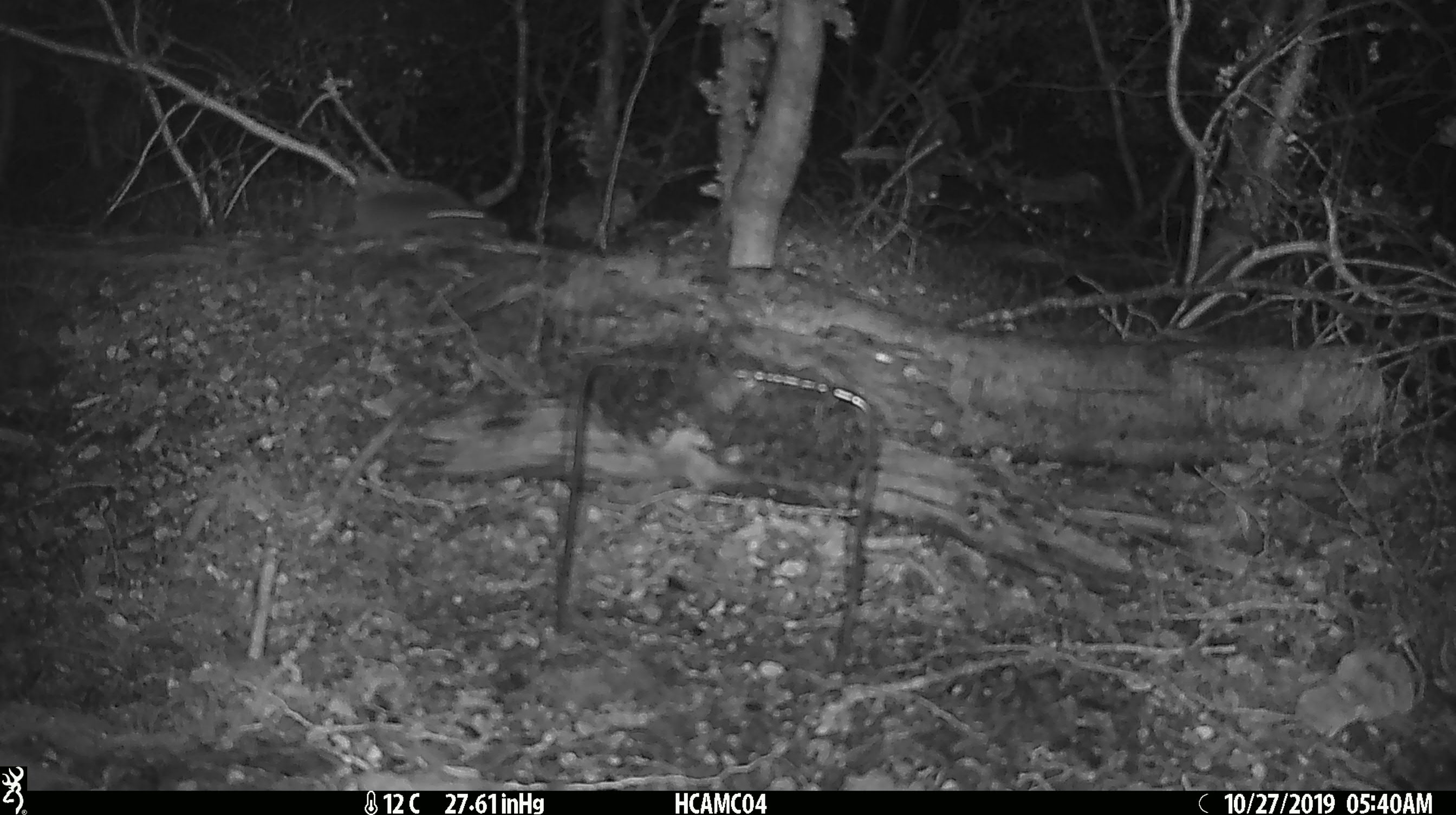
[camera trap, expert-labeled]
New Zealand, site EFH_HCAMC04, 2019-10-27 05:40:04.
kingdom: Animalia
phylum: Chordata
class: Mammalia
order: Rodentia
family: Muridae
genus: Mus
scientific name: Mus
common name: mouse